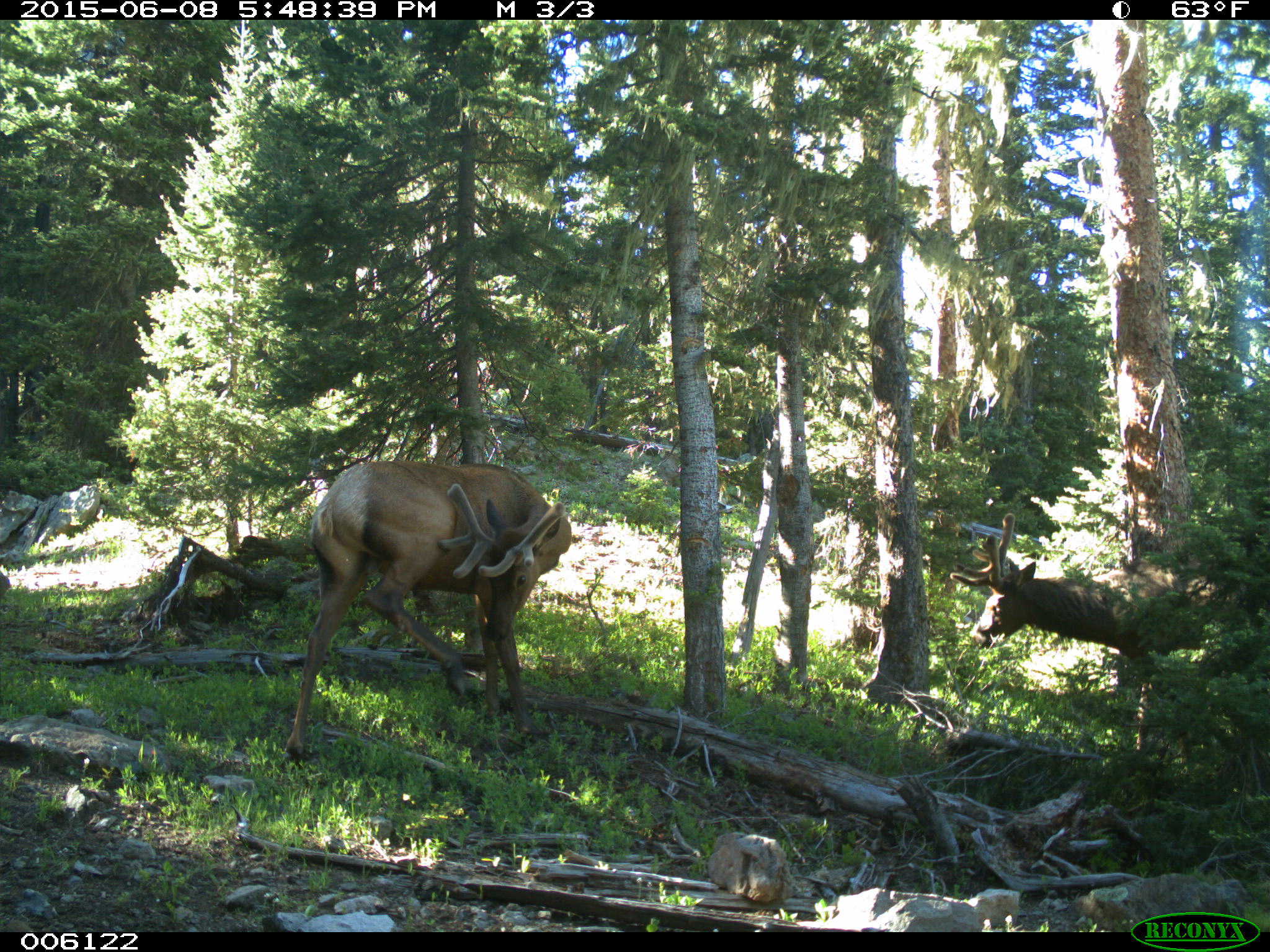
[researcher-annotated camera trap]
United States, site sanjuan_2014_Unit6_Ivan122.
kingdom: Animalia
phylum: Chordata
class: Mammalia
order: Artiodactyla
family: Cervidae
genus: Cervus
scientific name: Cervus elaphus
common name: red deer